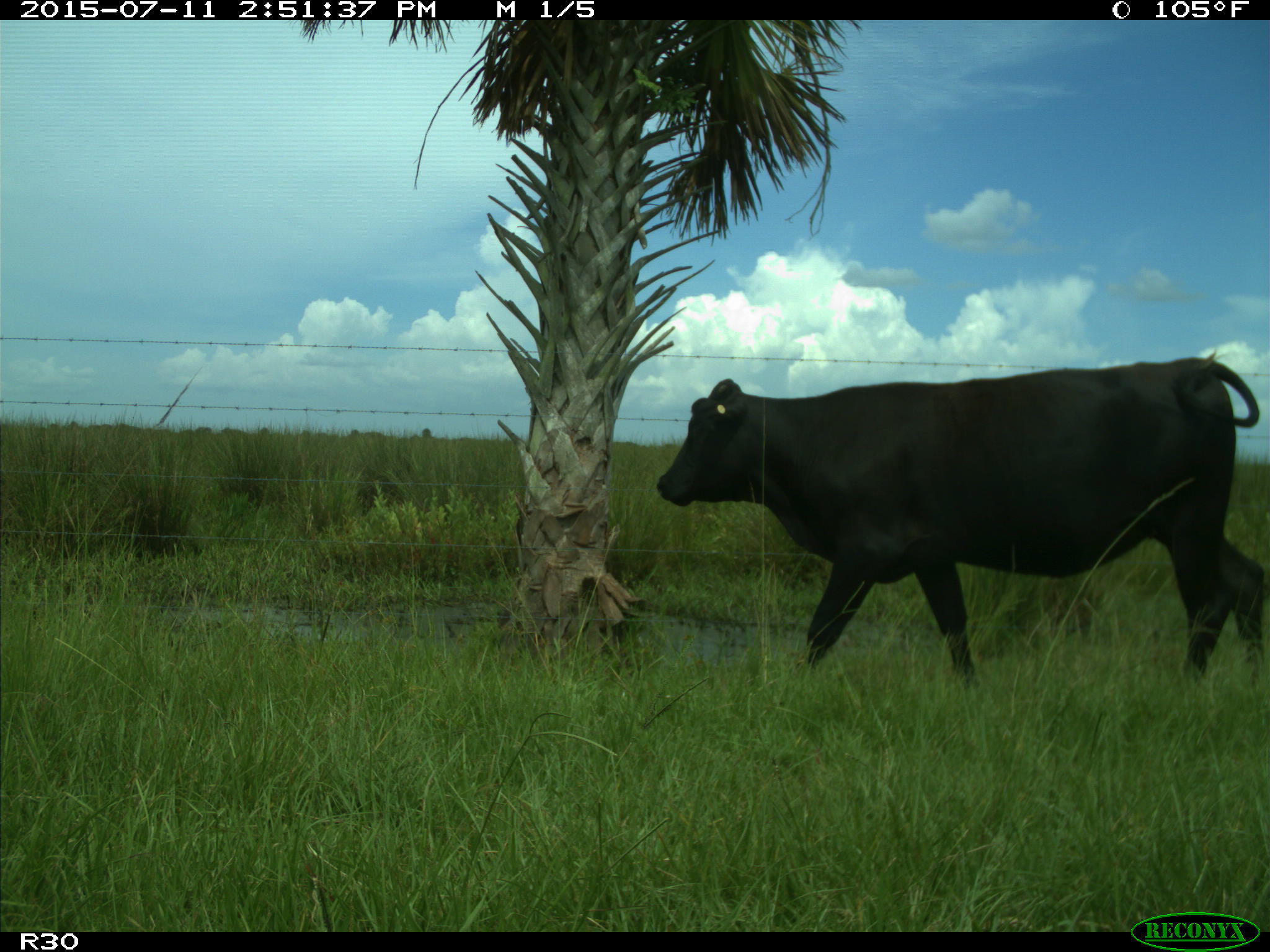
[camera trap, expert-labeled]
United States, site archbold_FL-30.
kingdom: Animalia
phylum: Chordata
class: Mammalia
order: Artiodactyla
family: Bovidae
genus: Bos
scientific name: Bos taurus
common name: domestic cow